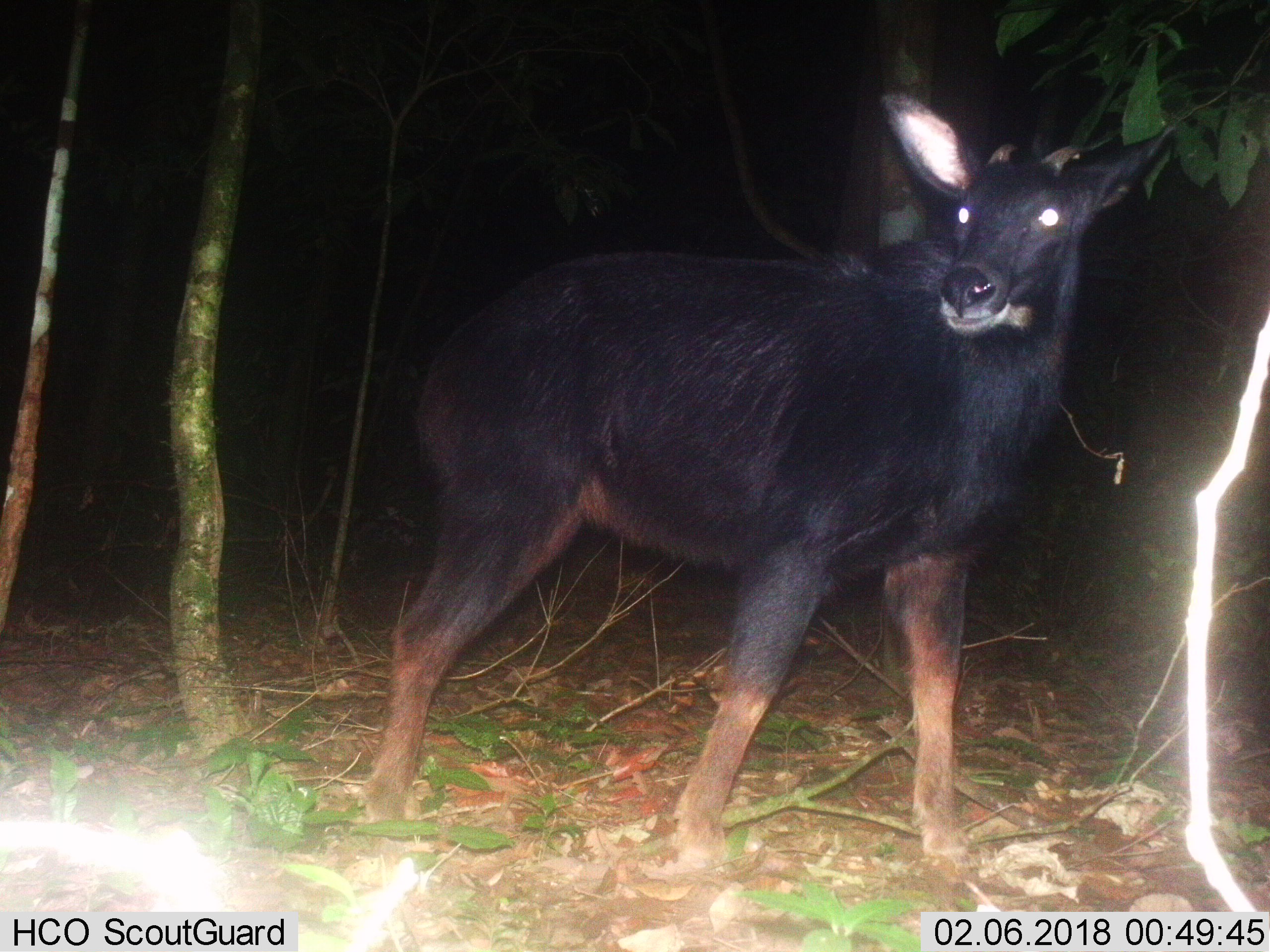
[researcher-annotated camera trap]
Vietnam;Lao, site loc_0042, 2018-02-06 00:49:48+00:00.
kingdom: Animalia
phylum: Chordata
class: Mammalia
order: Artiodactyla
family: Bovidae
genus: Capricornis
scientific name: Capricornis sumatraensis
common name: chinese serow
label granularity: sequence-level